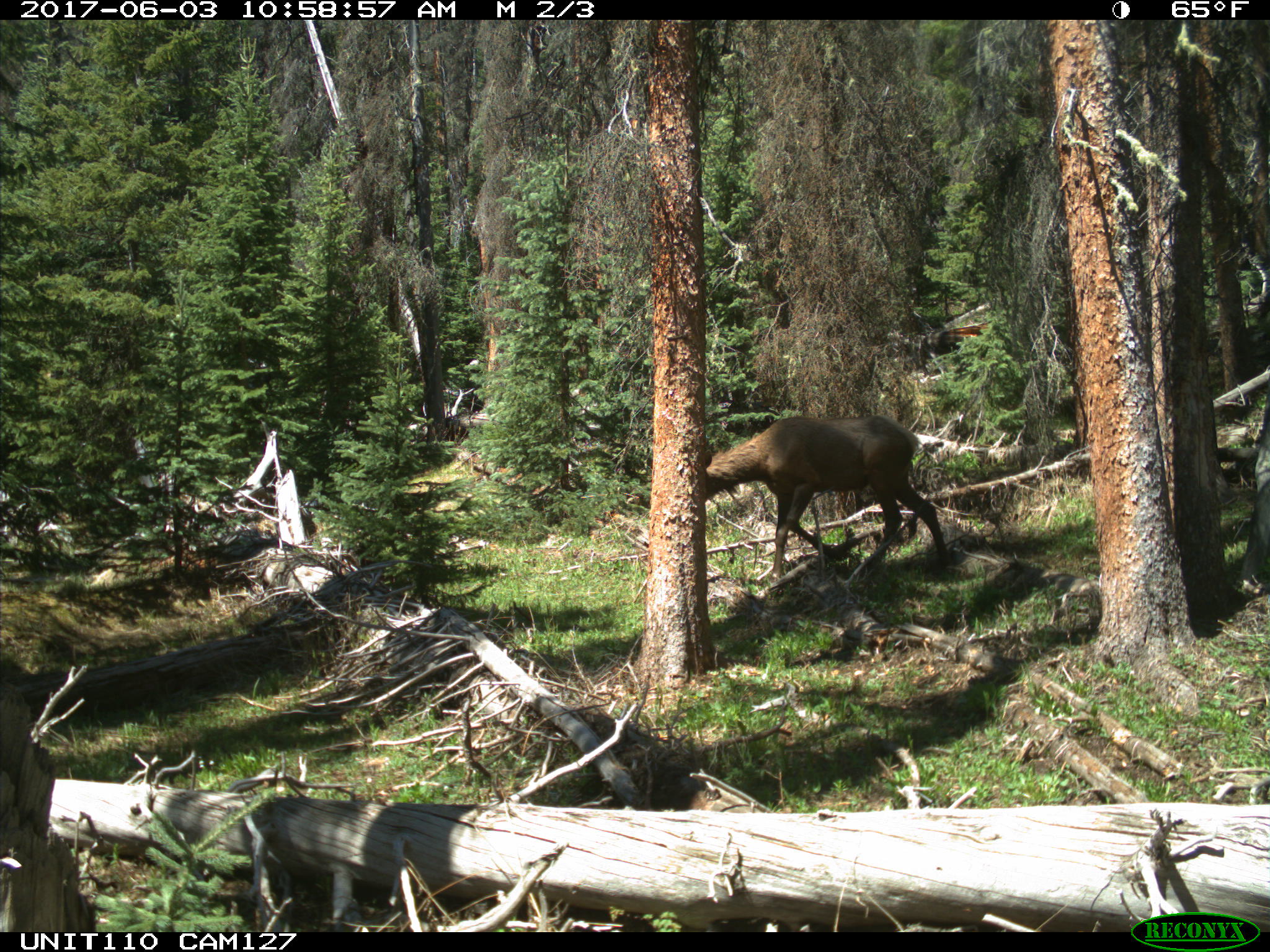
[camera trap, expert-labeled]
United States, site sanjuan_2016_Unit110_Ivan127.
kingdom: Animalia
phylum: Chordata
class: Mammalia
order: Artiodactyla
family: Cervidae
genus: Cervus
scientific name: Cervus elaphus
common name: red deer